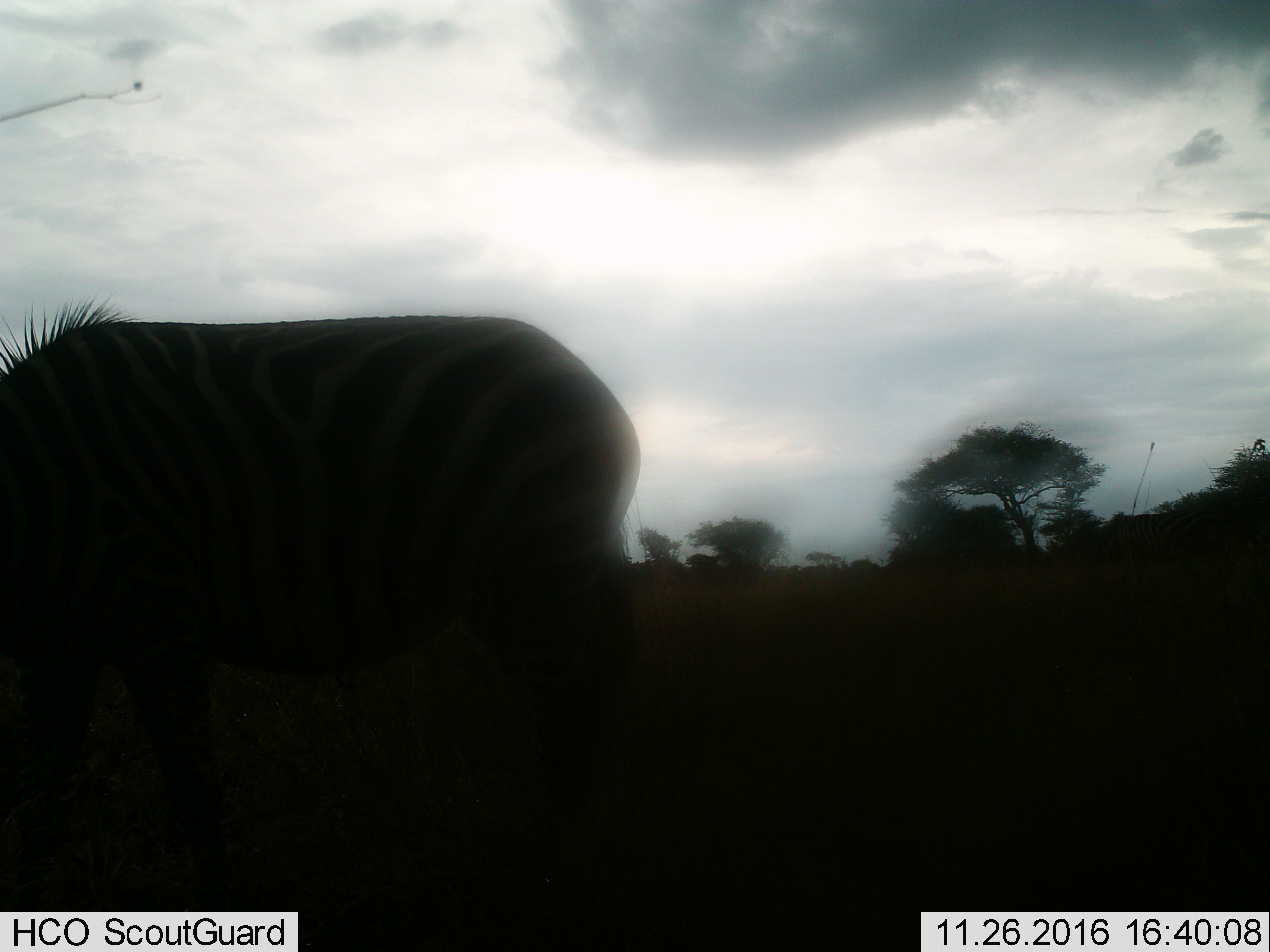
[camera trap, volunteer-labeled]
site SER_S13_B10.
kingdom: Animalia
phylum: Chordata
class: Mammalia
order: Perissodactyla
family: Equidae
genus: Equus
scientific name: Equus quagga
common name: plains zebra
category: zebraplains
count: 1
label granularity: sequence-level